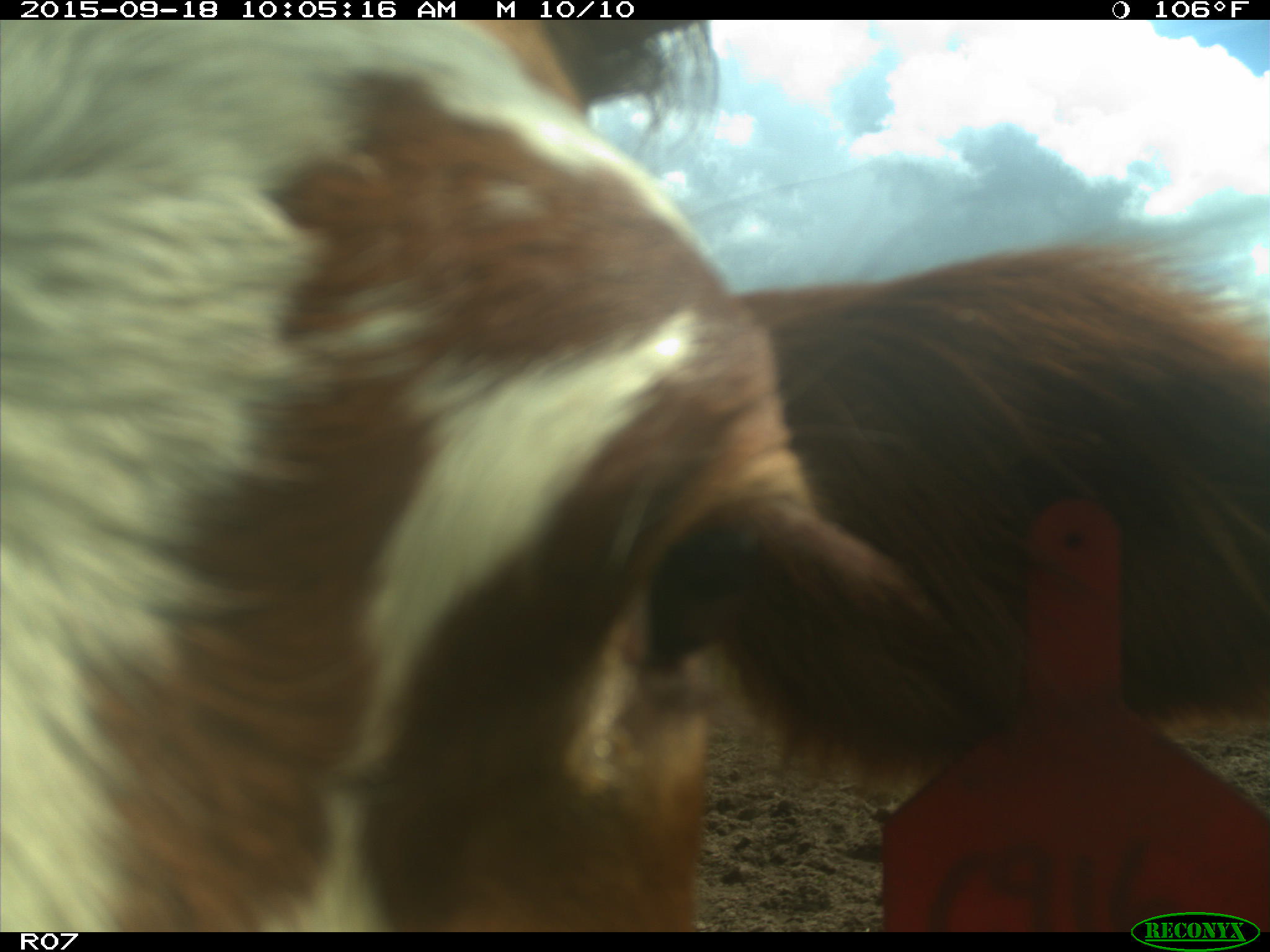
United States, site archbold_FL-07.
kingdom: Animalia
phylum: Chordata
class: Mammalia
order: Artiodactyla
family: Bovidae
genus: Bos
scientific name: Bos taurus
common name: domestic cow